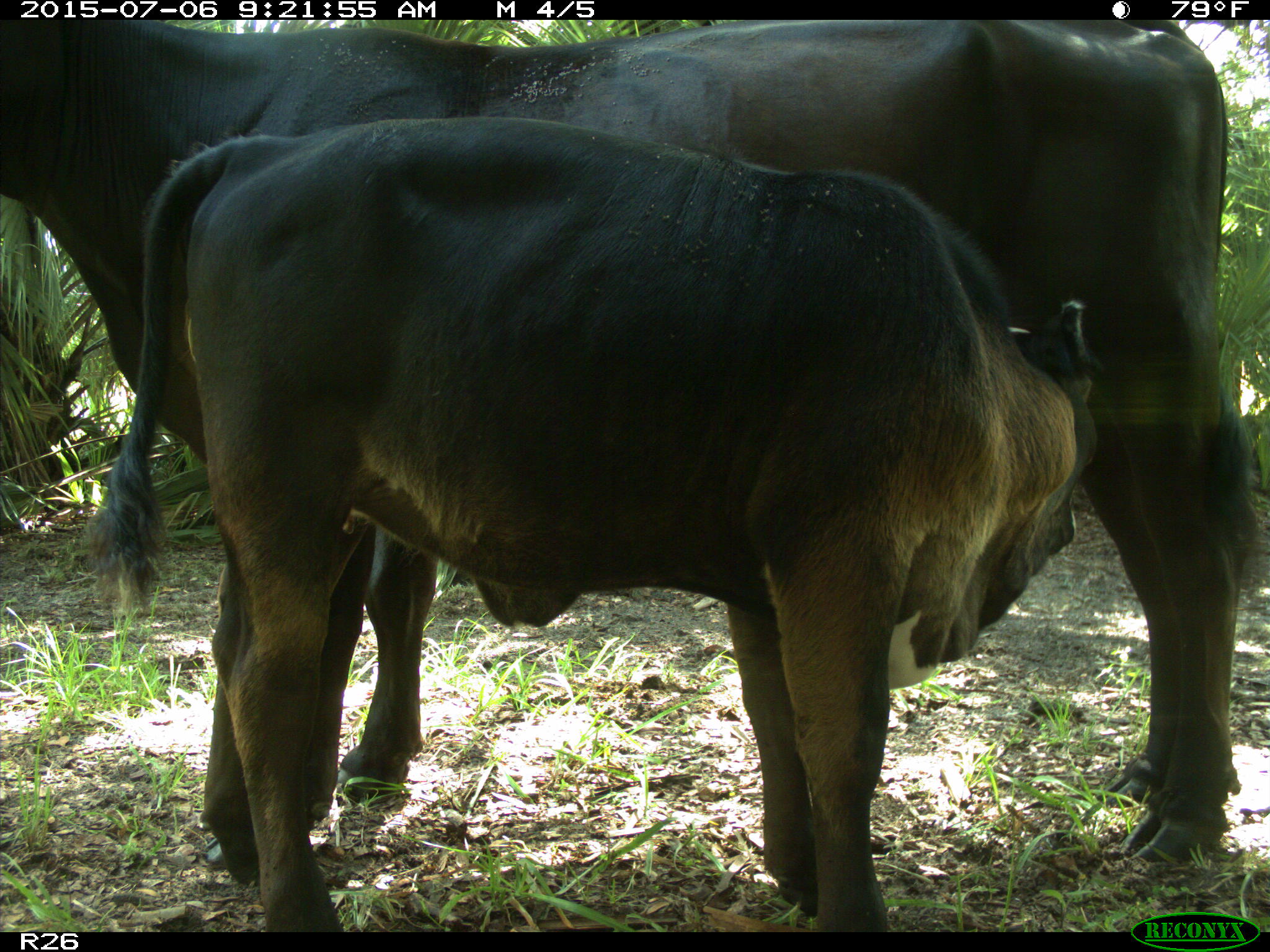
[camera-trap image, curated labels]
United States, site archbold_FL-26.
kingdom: Animalia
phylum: Chordata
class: Mammalia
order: Artiodactyla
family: Bovidae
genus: Bos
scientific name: Bos taurus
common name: domestic cow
Bos taurus (domestic cow).